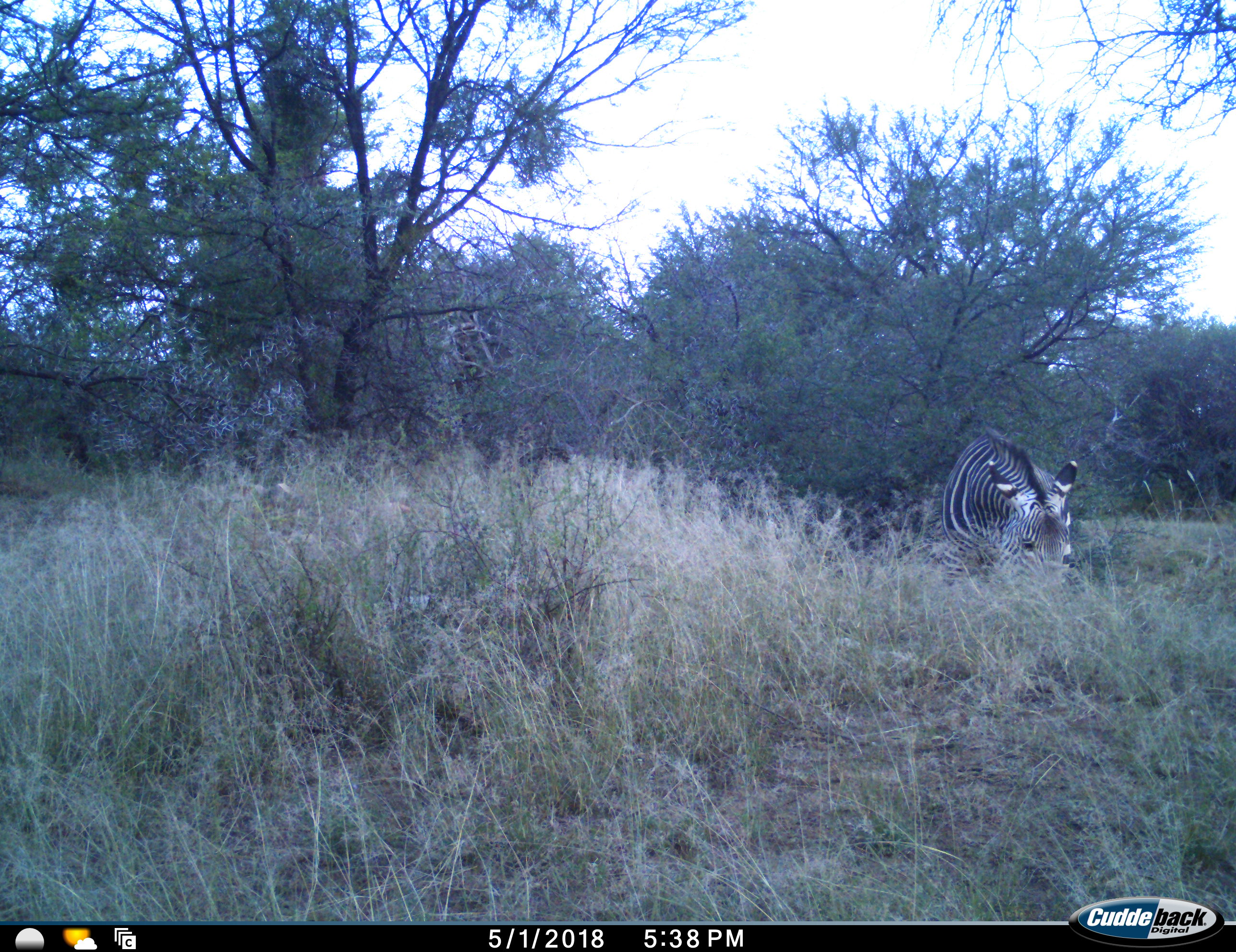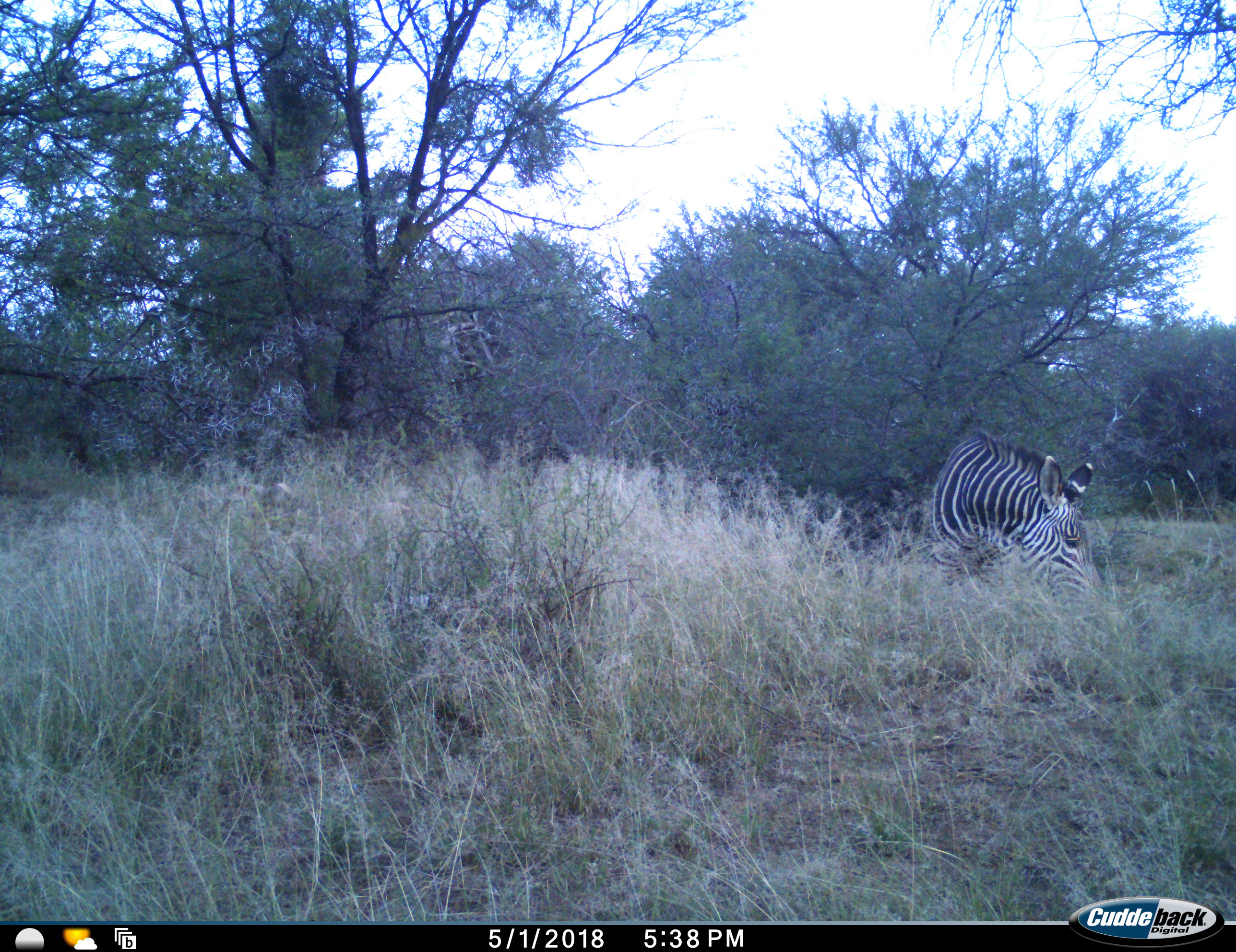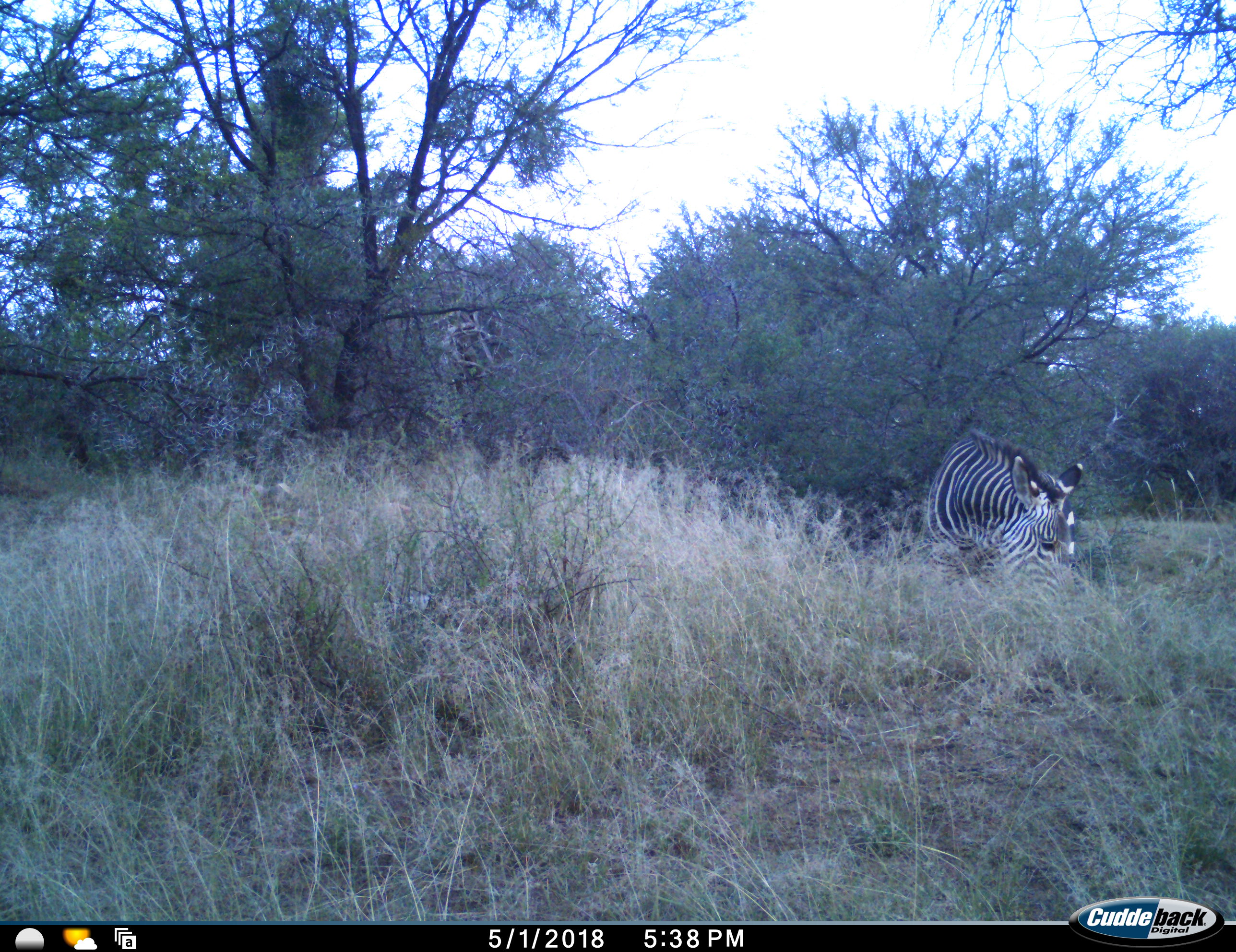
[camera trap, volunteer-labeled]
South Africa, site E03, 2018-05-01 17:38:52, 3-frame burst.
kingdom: Animalia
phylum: Chordata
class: Mammalia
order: Perissodactyla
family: Equidae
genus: Equus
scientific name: Equus zebra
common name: mountain zebra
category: zebramountain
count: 1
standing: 0%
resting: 0%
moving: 22%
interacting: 0%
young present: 0%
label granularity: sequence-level